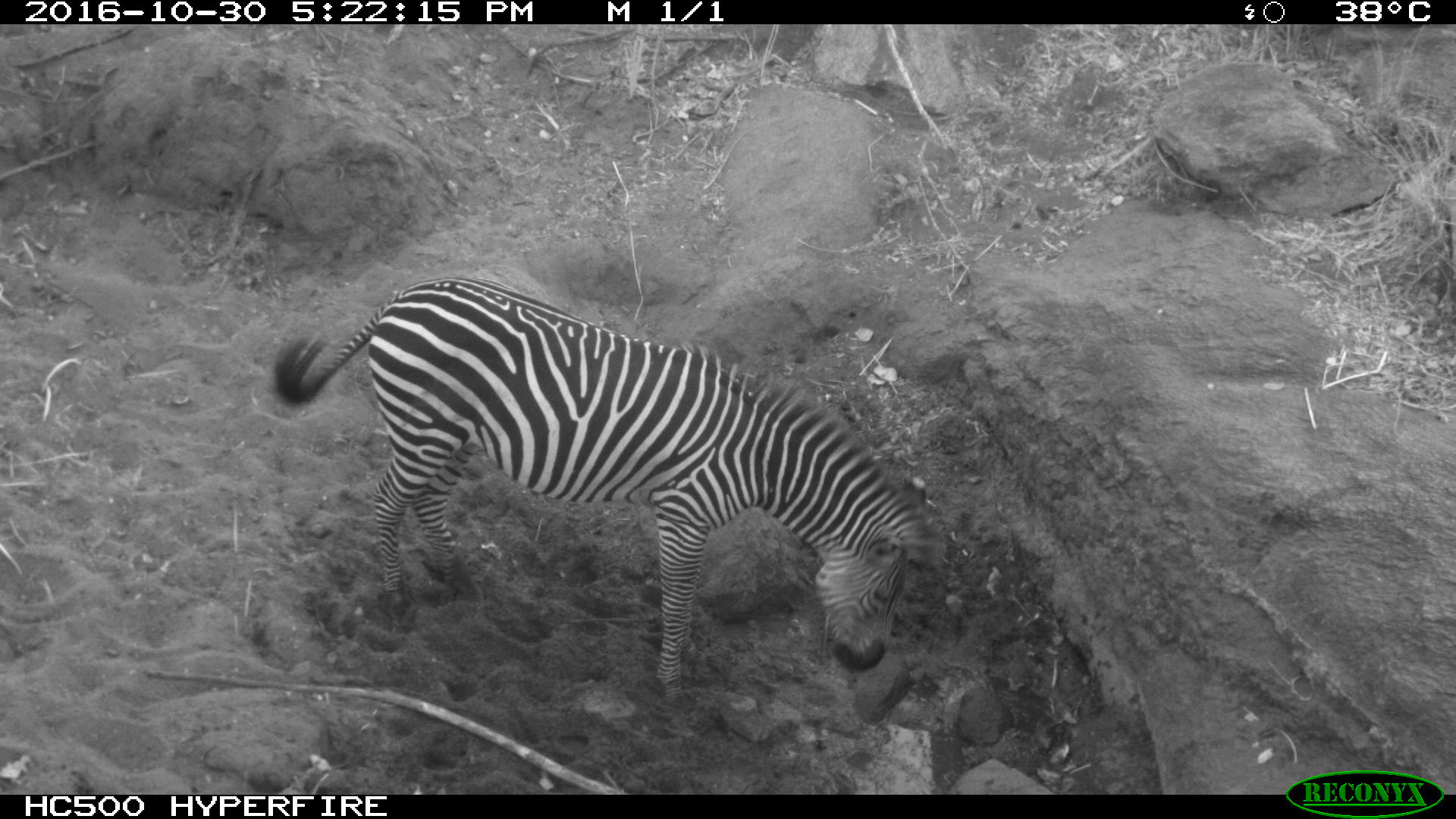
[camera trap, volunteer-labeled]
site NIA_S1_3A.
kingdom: Animalia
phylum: Chordata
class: Mammalia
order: Perissodactyla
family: Equidae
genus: Equus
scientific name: Equus quagga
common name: plains zebra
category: zebraplains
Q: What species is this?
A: Zebraplains (plains zebra) (Equus quagga).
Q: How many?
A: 1.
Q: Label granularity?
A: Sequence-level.